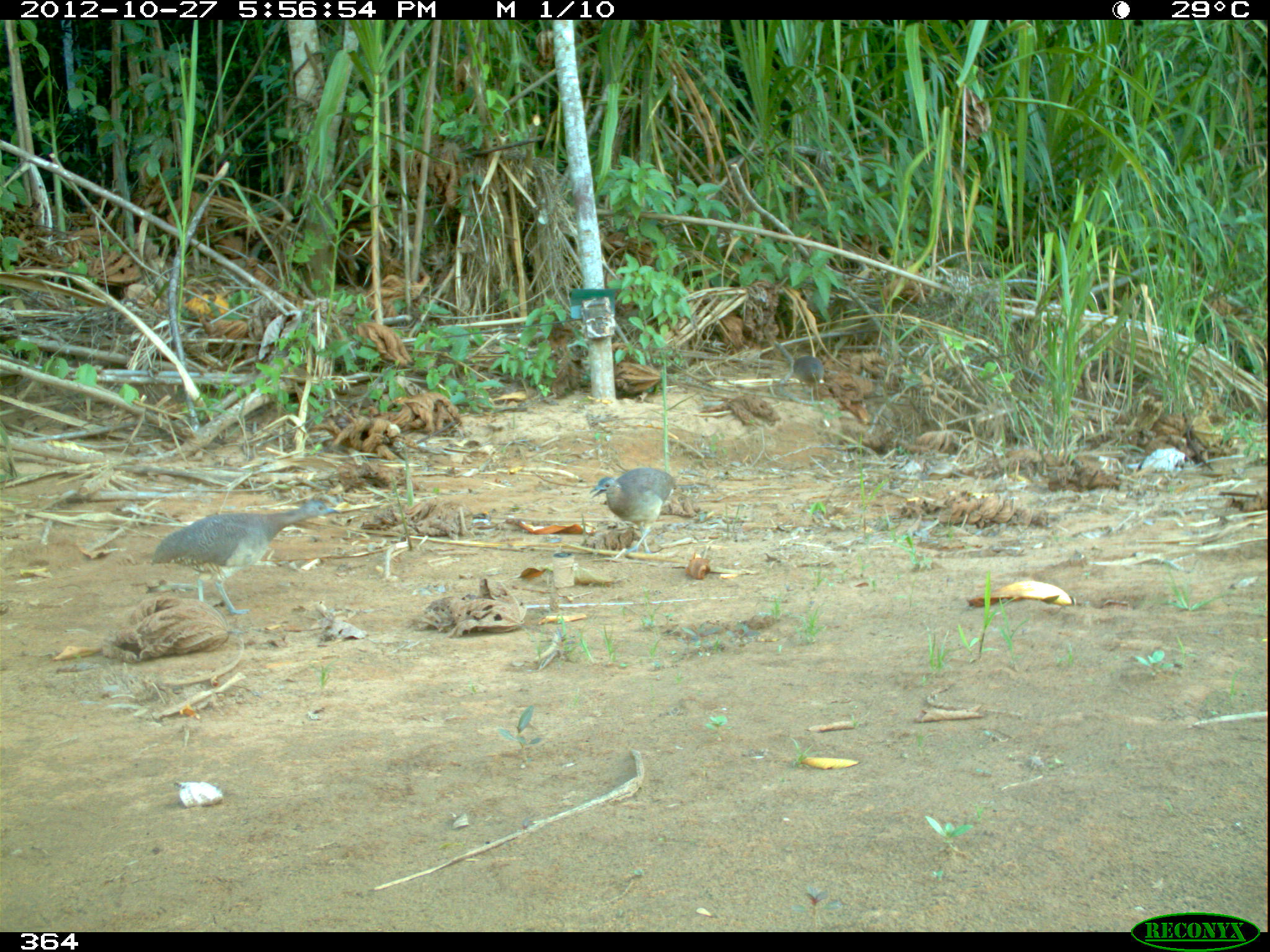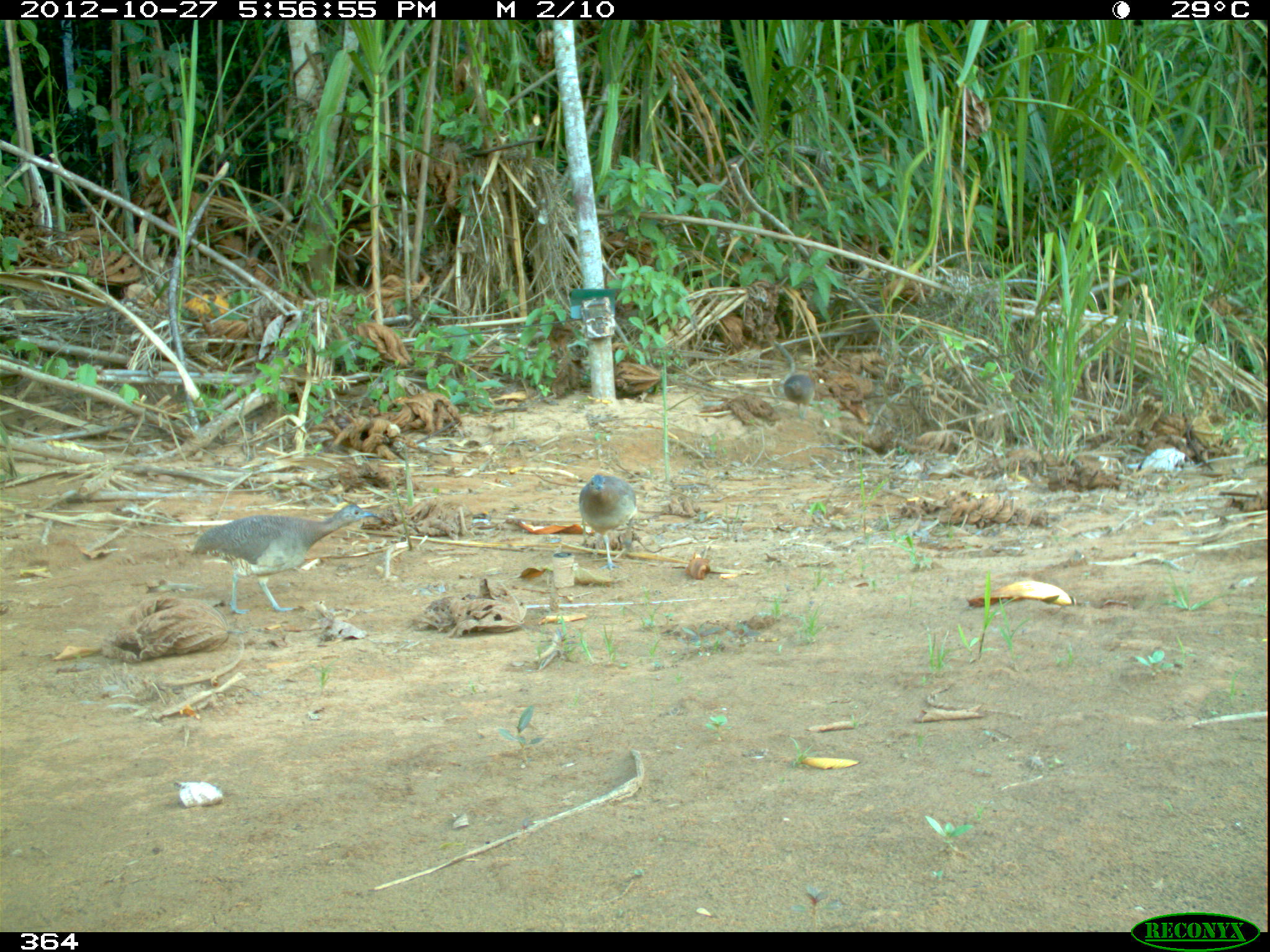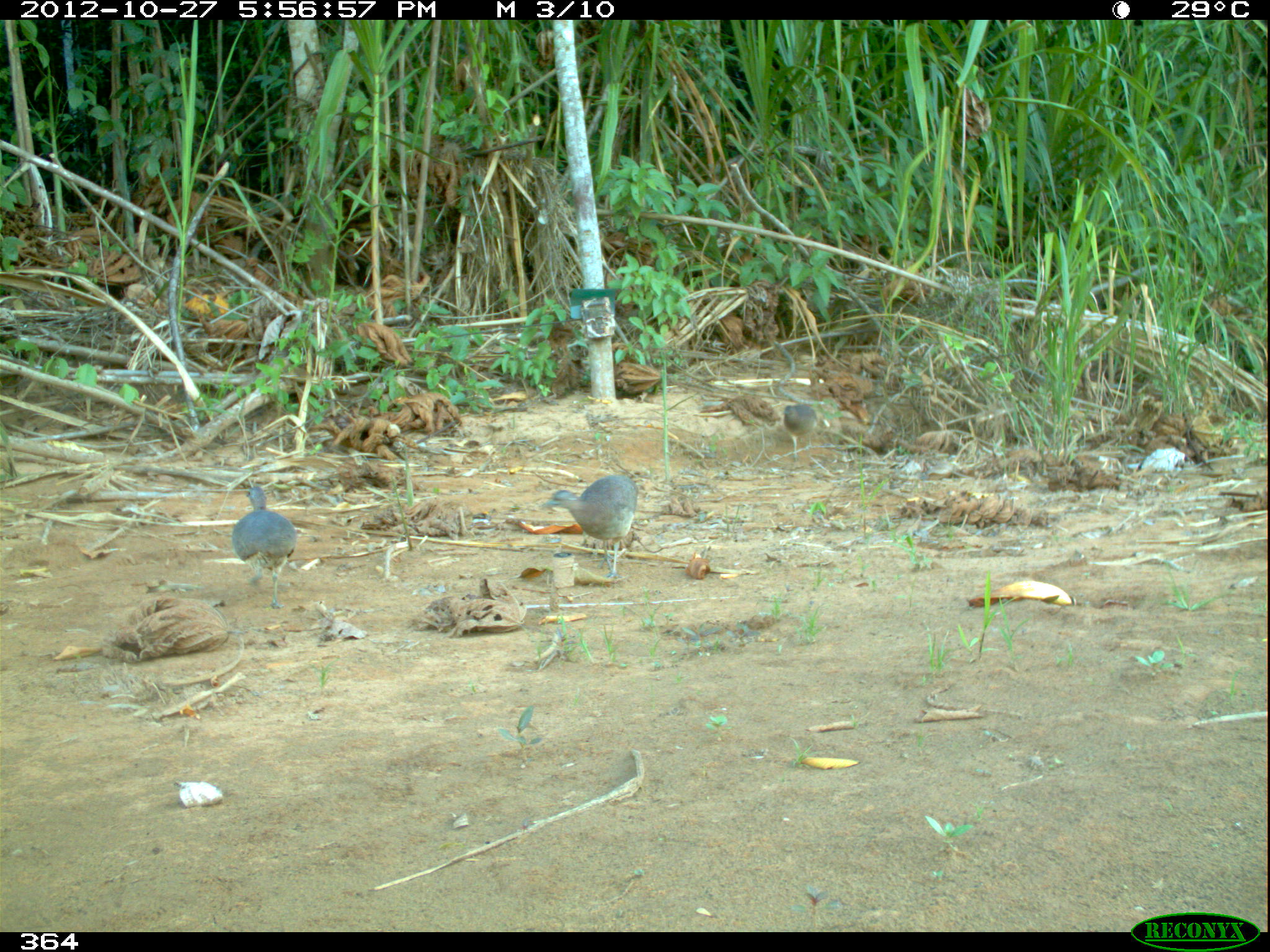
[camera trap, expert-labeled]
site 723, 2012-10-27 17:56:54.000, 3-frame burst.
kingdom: Animalia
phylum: Chordata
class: Aves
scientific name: Aves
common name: bird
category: unknown bird